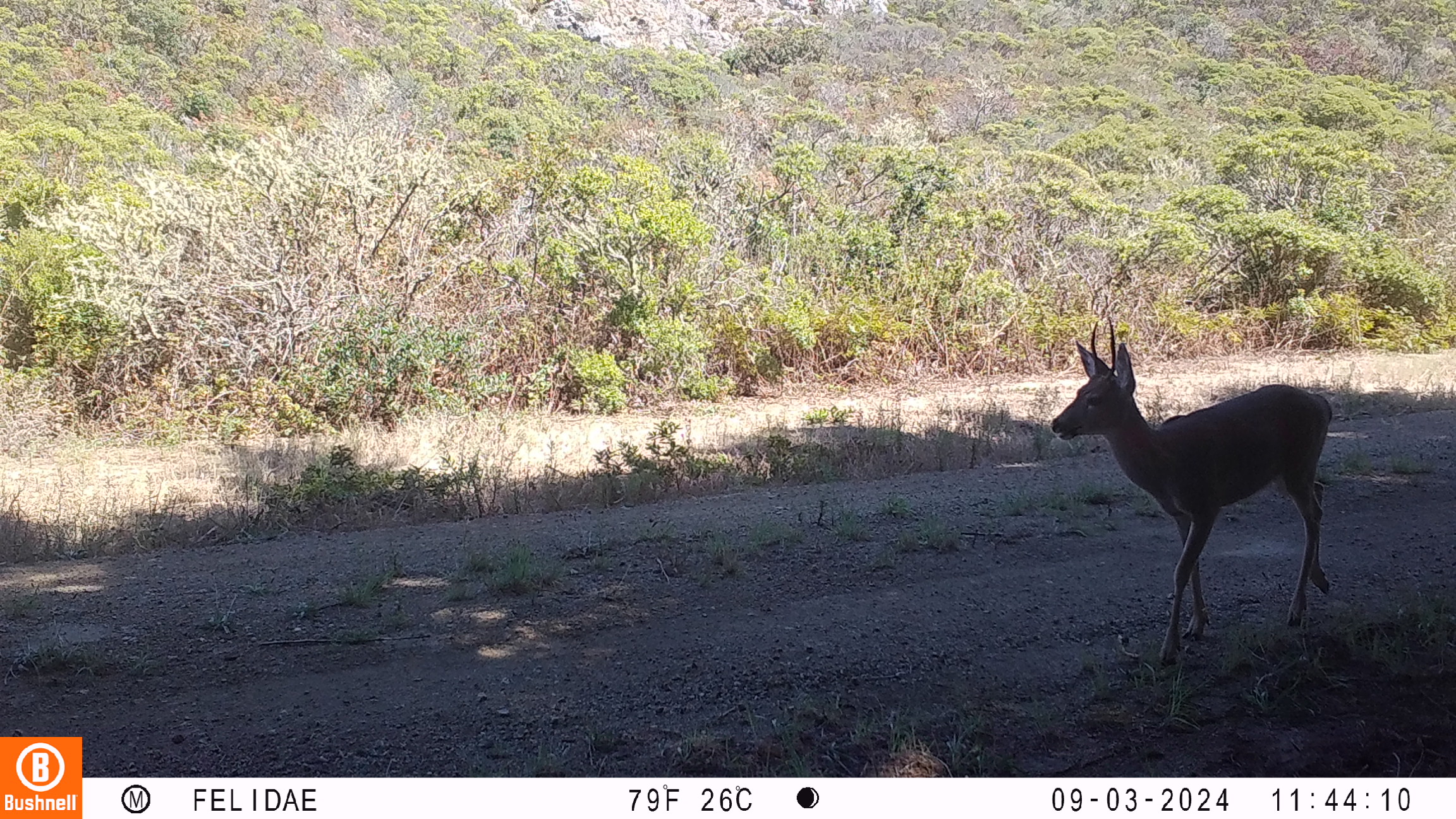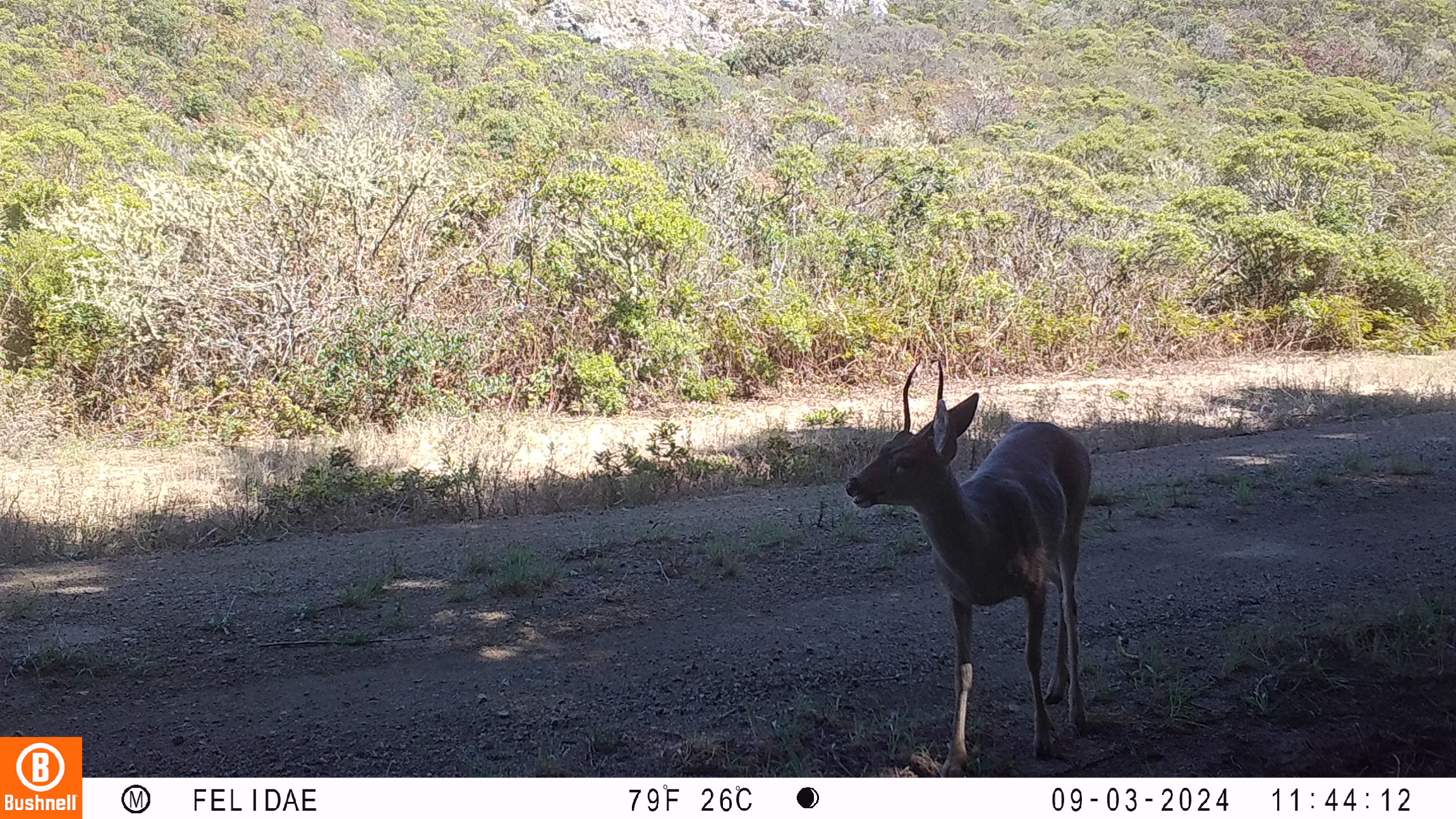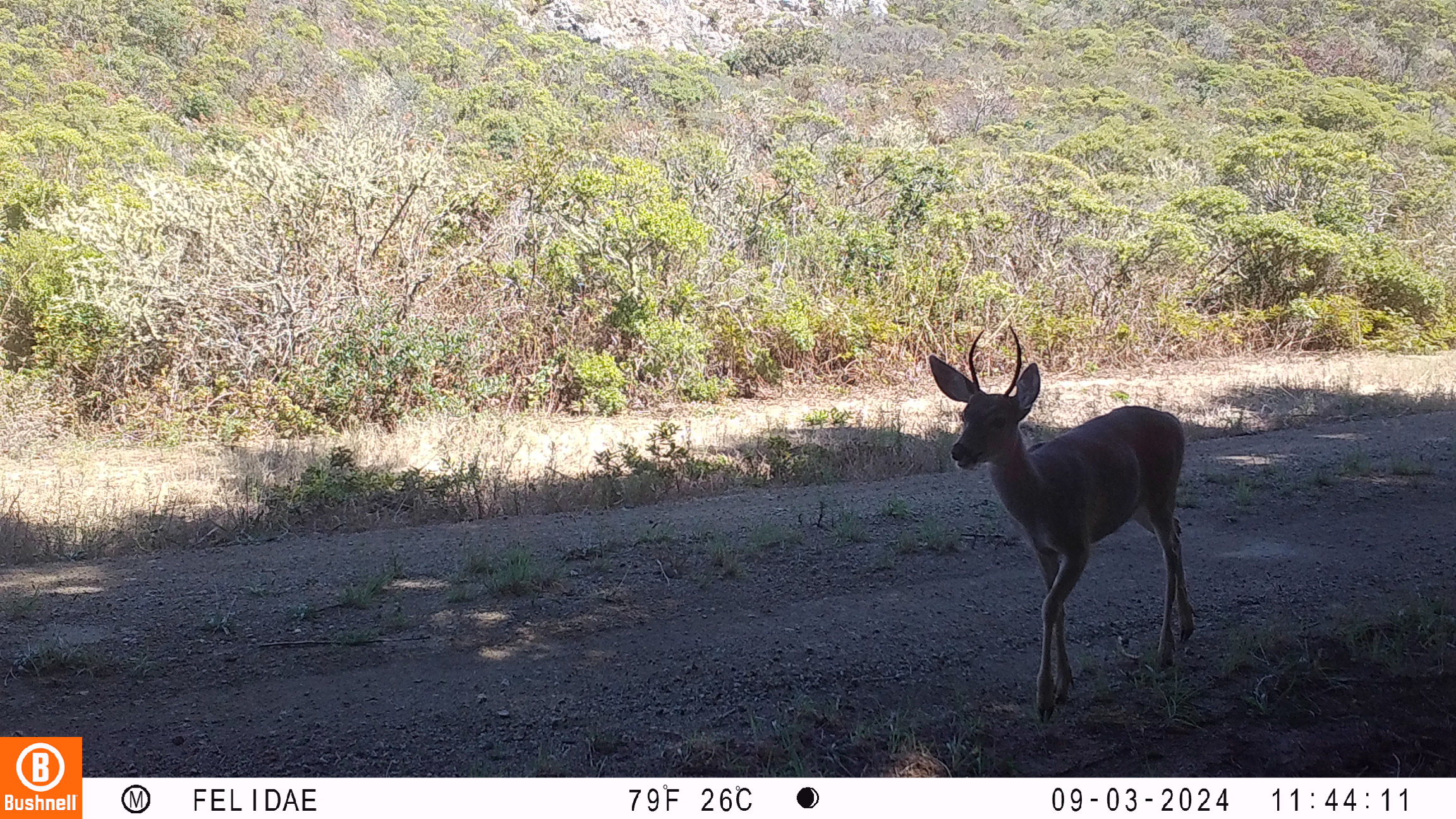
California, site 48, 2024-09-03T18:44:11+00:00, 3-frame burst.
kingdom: Animalia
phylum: Chordata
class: Mammalia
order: Artiodactyla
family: Cervidae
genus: Odocoileus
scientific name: Odocoileus hemionus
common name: mule deer